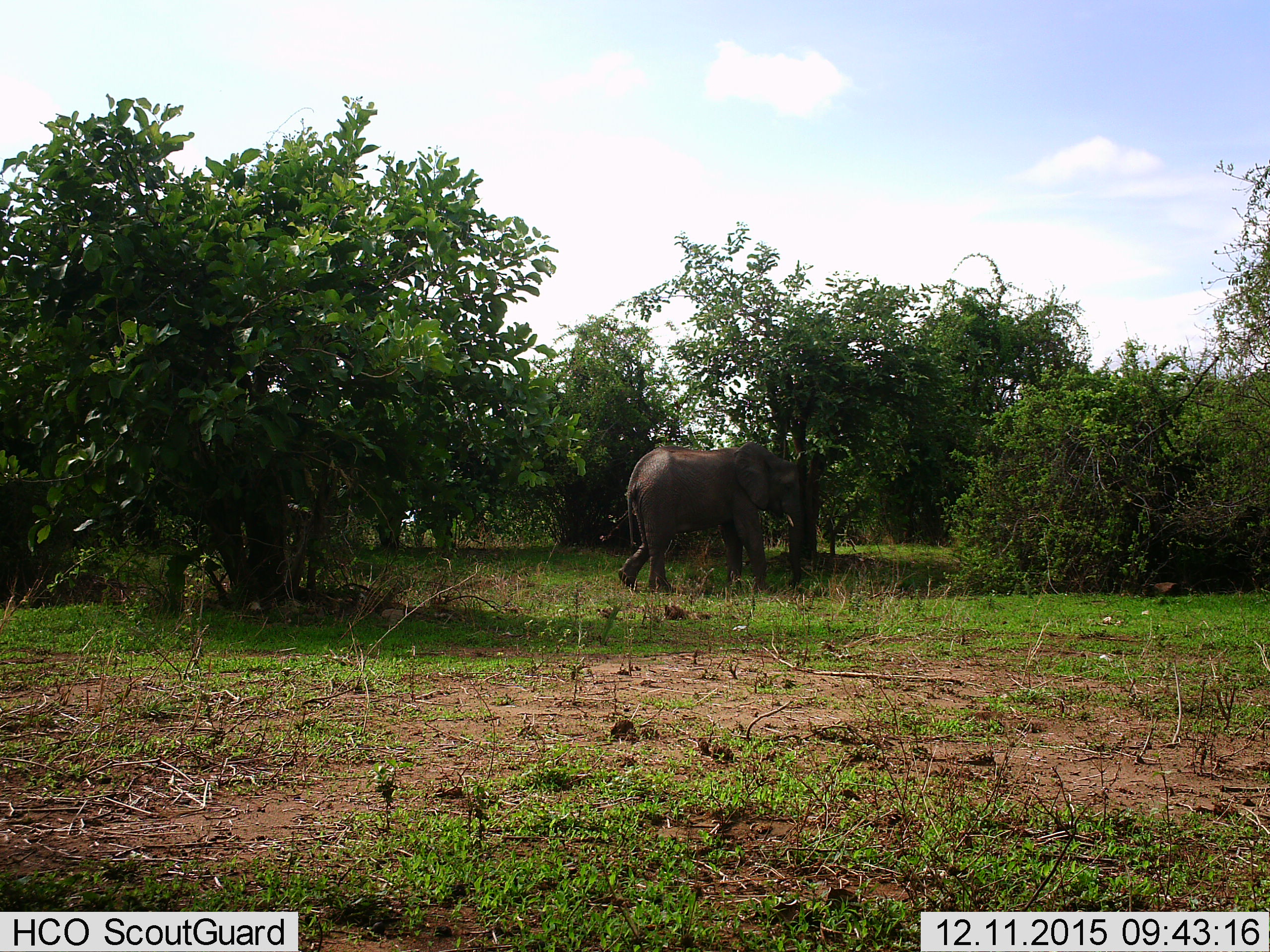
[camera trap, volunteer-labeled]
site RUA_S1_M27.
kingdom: Animalia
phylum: Chordata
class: Mammalia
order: Proboscidea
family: Elephantidae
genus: Loxodonta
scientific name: Loxodonta africana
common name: african bush elephant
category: elephant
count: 1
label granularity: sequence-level